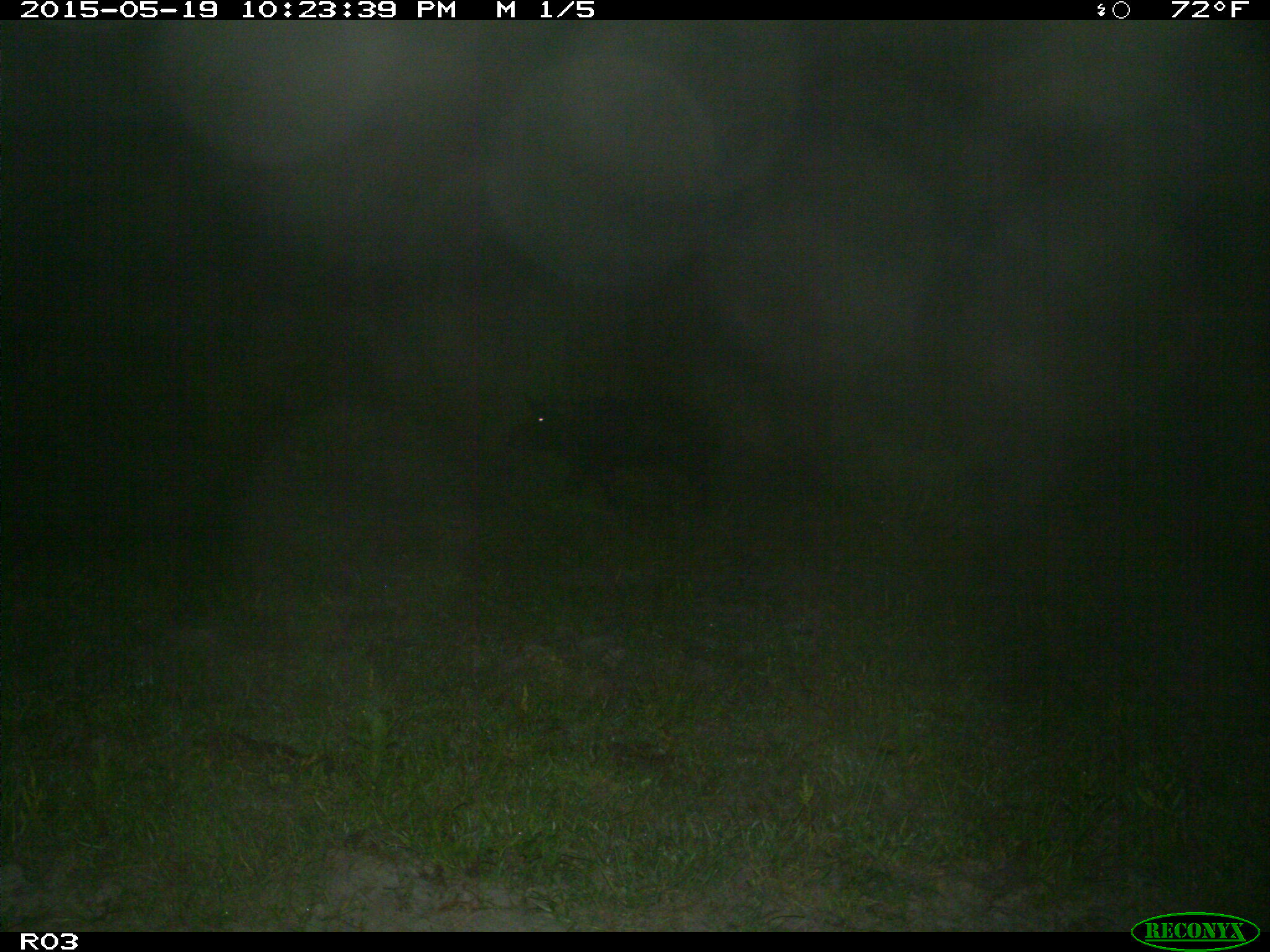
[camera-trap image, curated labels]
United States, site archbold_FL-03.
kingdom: Animalia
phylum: Chordata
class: Mammalia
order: Artiodactyla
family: Suidae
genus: Sus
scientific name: Sus scrofa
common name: wild boar